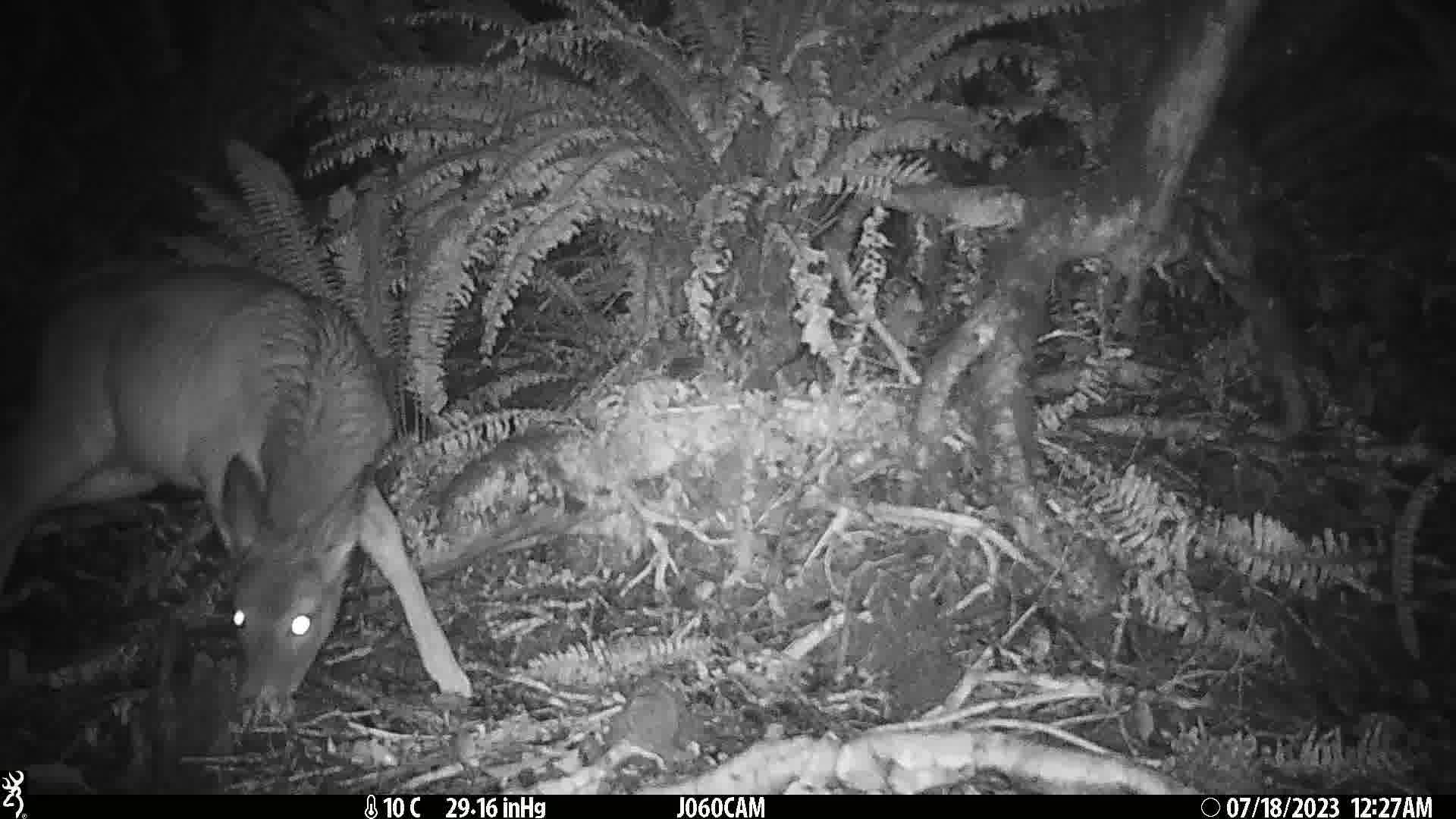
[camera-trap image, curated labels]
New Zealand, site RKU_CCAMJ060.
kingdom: Animalia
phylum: Chordata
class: Mammalia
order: Artiodactyla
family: Cervidae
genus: Odocoileus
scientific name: Odocoileus virginianus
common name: white-tailed deer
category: white tailed deer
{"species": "white tailed deer (white-tailed deer) (Odocoileus virginianus)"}